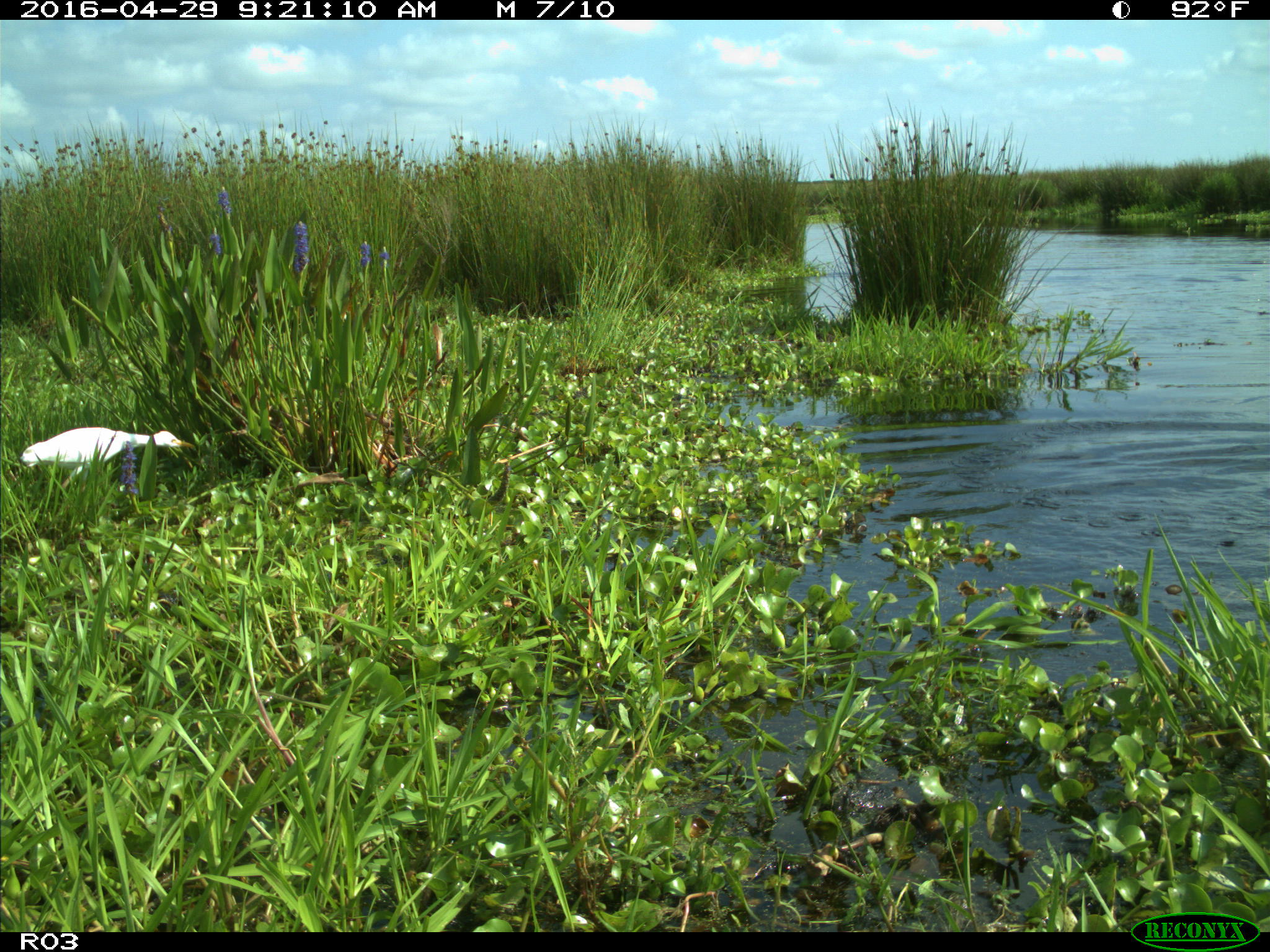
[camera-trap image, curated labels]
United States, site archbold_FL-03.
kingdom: Animalia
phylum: Chordata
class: Aves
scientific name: Aves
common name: birds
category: unidentified bird